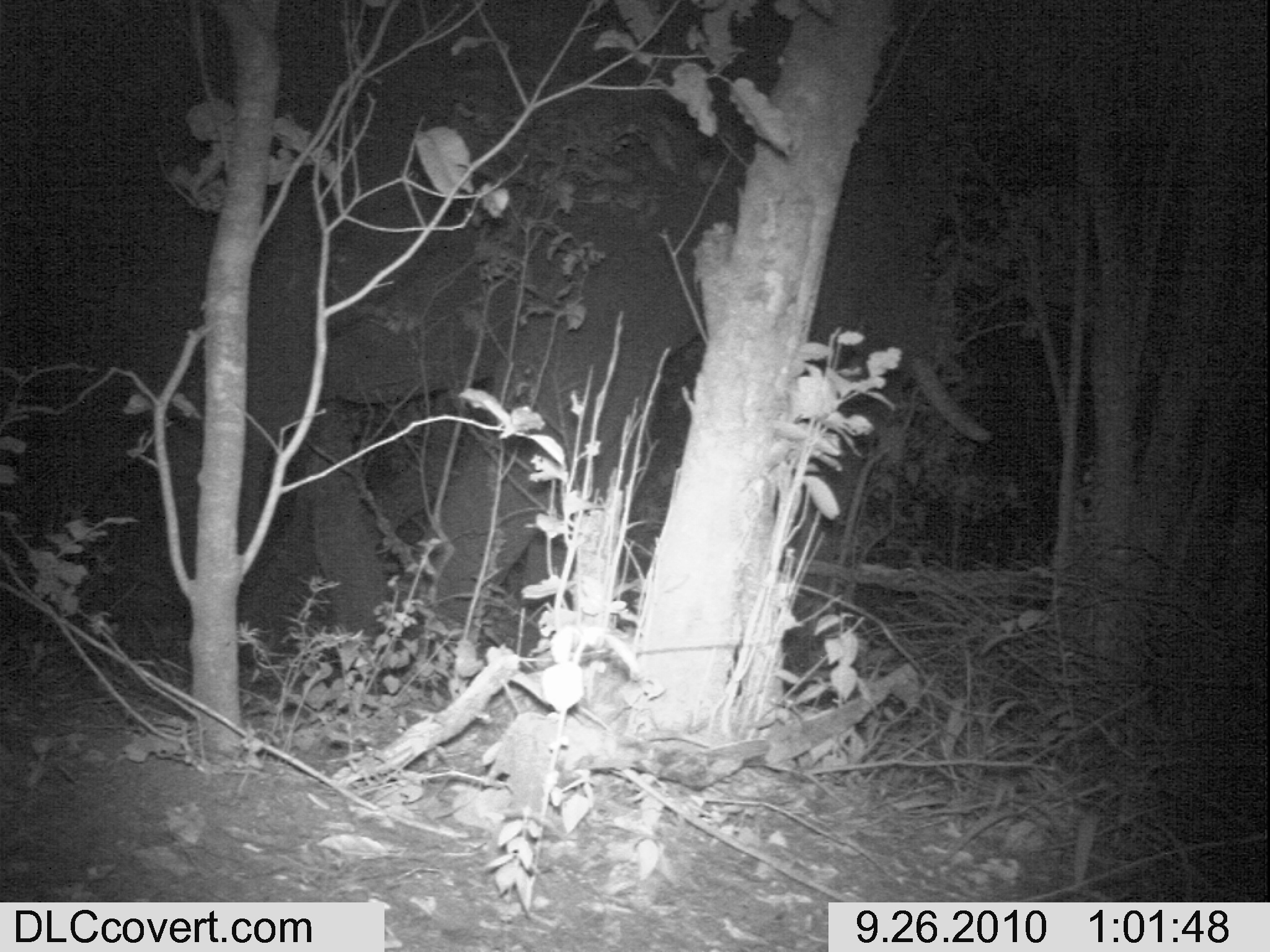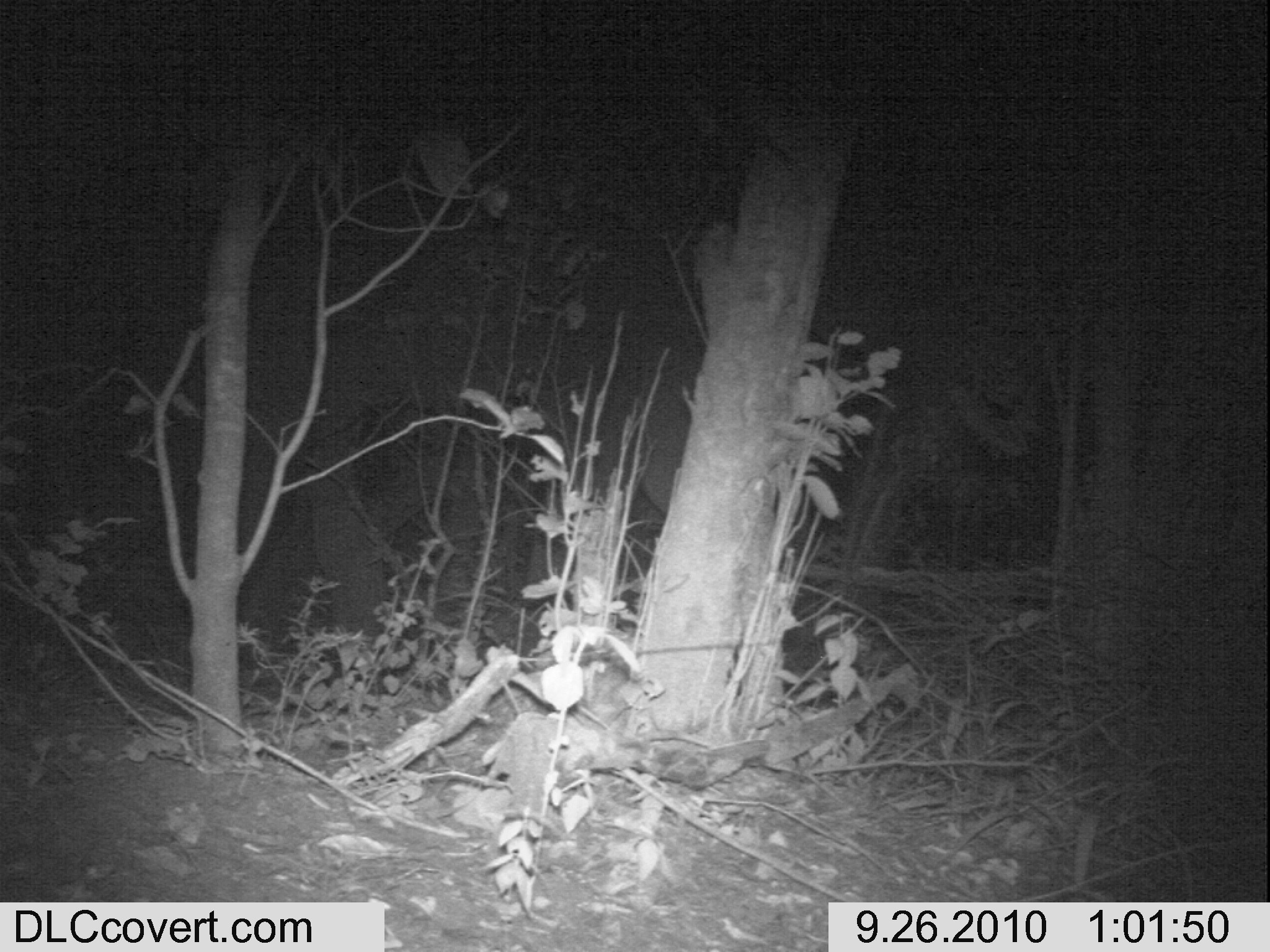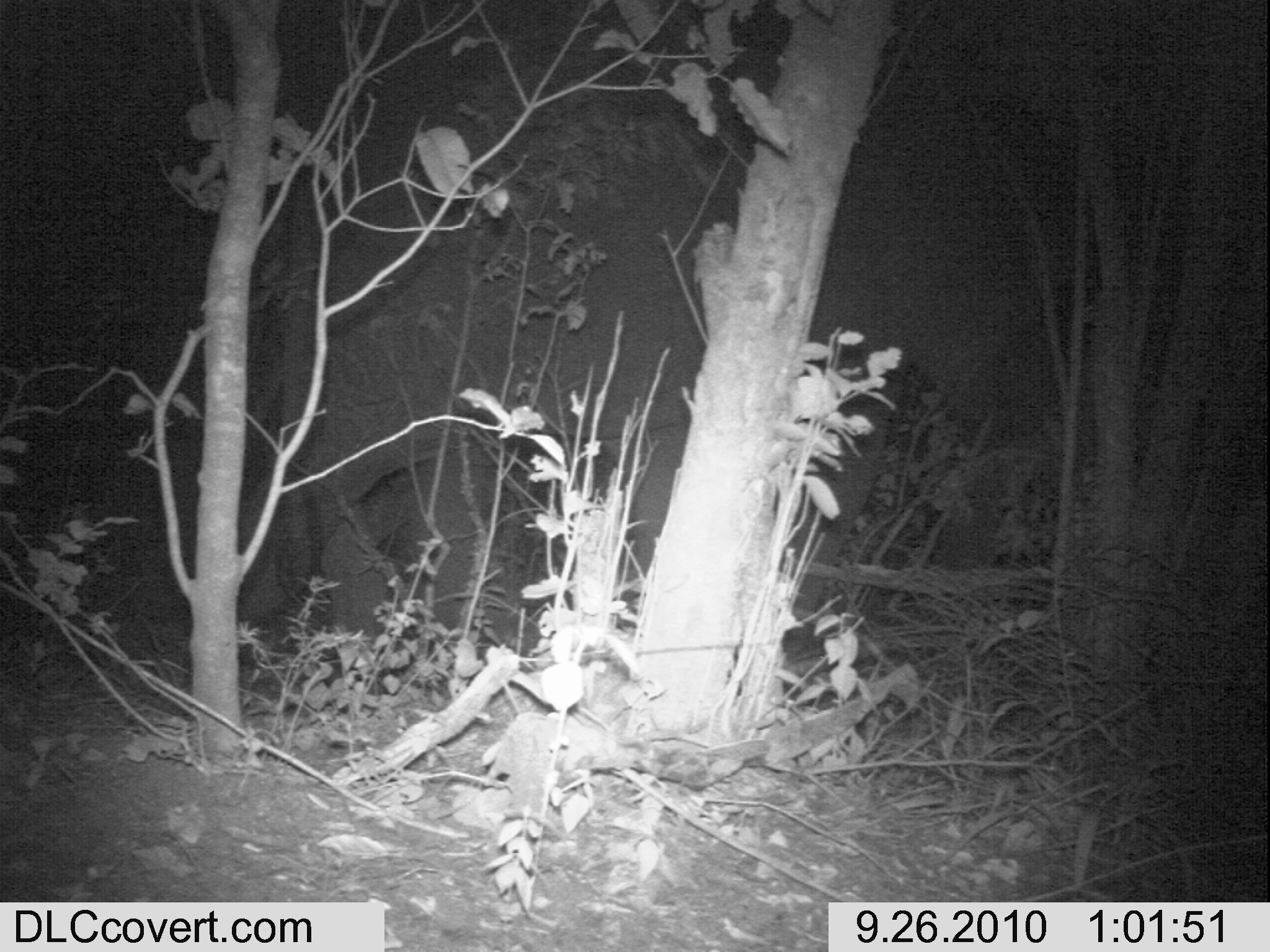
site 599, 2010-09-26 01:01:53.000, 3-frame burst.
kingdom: Animalia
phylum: Chordata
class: Mammalia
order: Proboscidea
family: Elephantidae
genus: Loxodonta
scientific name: Loxodonta africana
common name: african bush elephant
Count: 1.